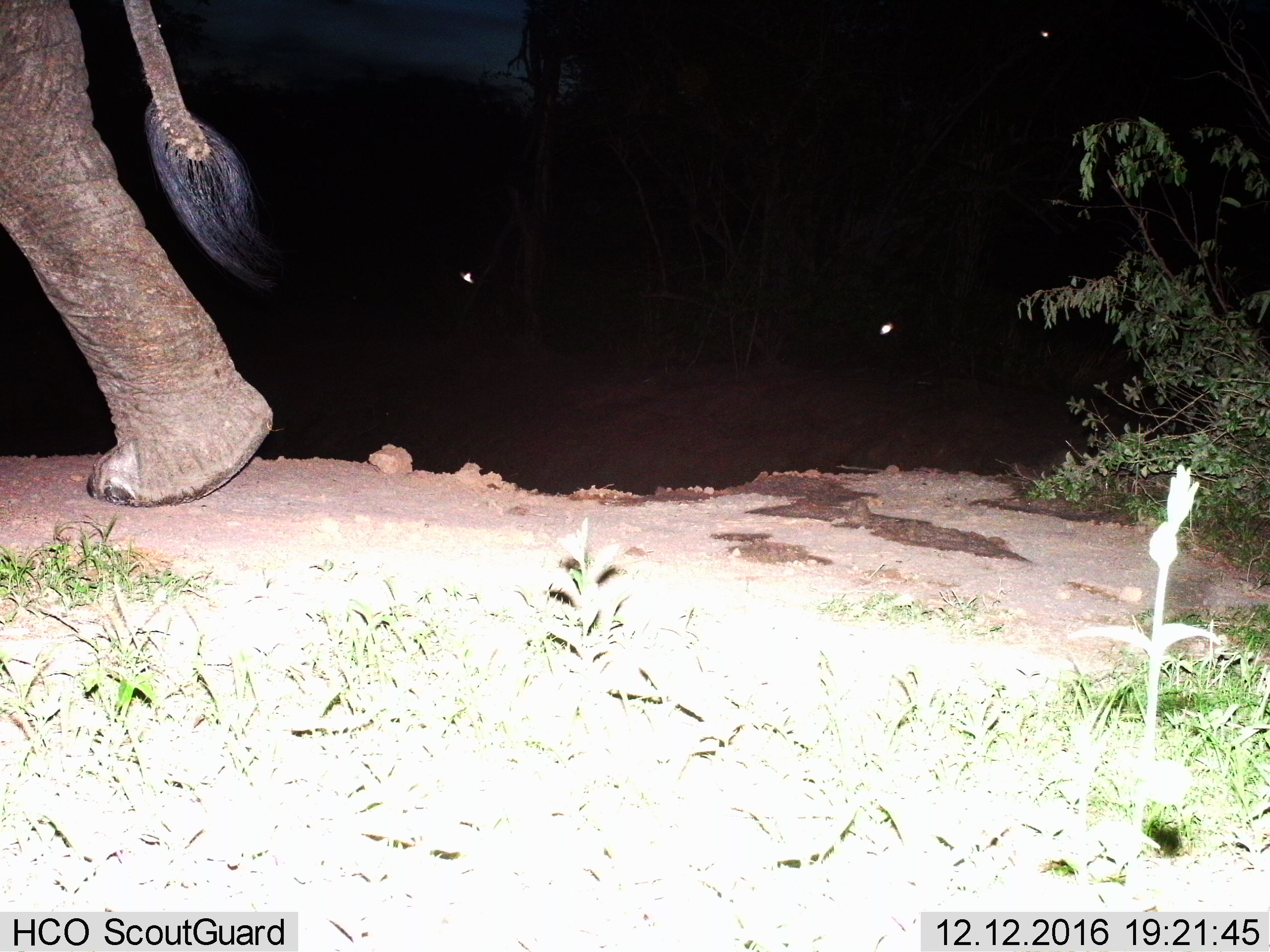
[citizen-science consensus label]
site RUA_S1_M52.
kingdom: Animalia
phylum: Chordata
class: Mammalia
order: Proboscidea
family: Elephantidae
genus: Loxodonta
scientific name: Loxodonta africana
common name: african bush elephant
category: elephant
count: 1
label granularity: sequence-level